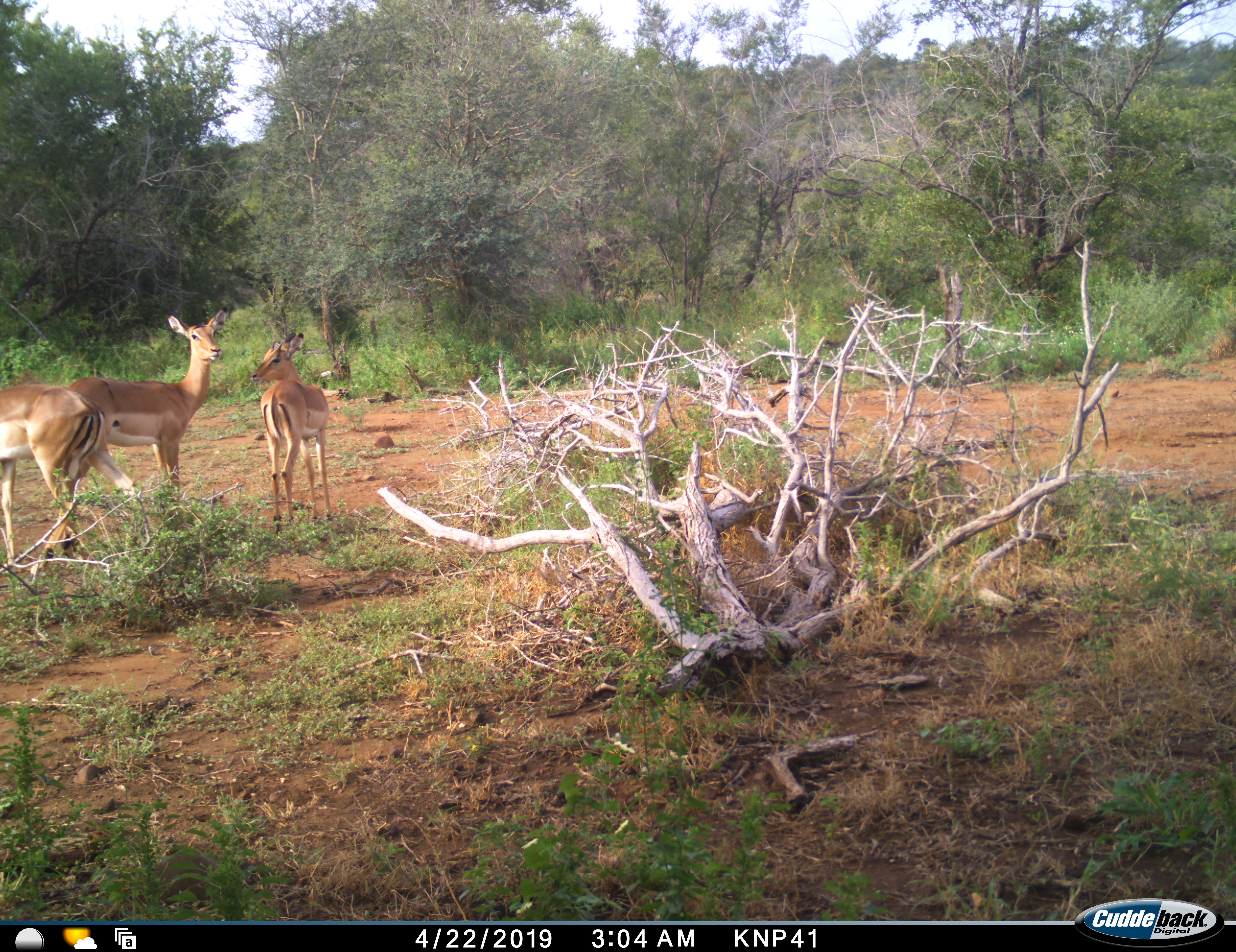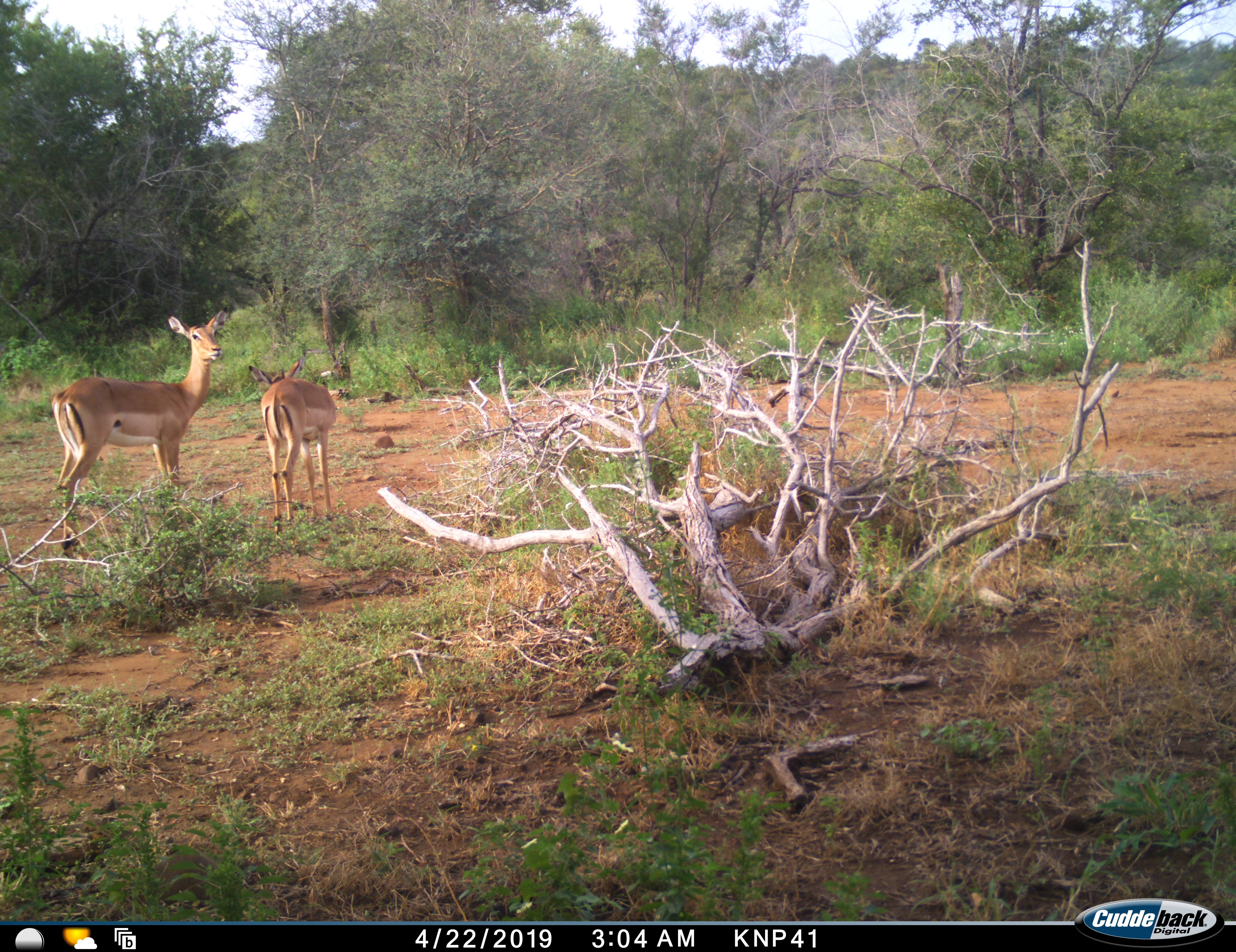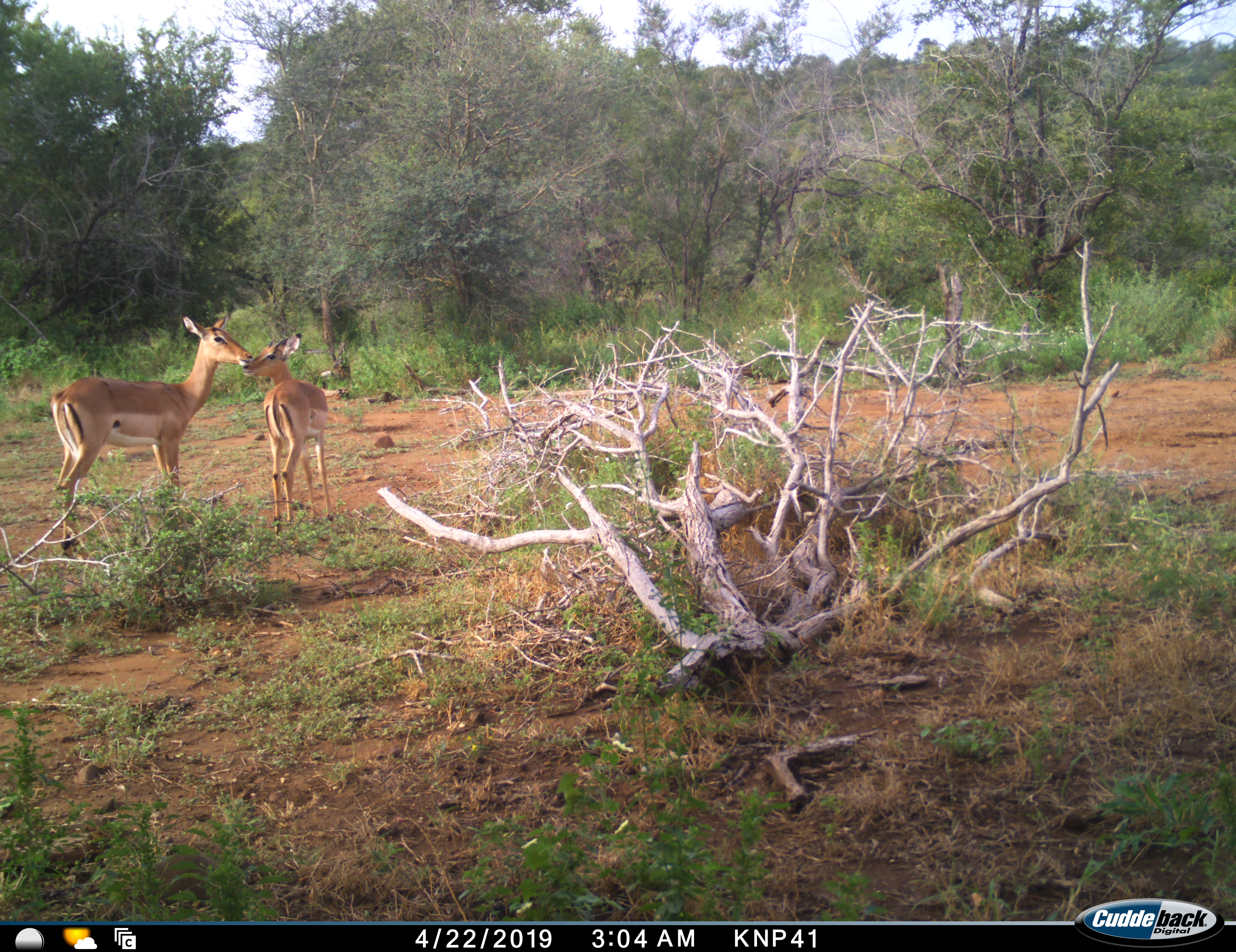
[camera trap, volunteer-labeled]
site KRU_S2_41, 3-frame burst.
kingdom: Animalia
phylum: Chordata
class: Mammalia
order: Artiodactyla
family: Bovidae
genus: Aepyceros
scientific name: Aepyceros melampus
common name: impala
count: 3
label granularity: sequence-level